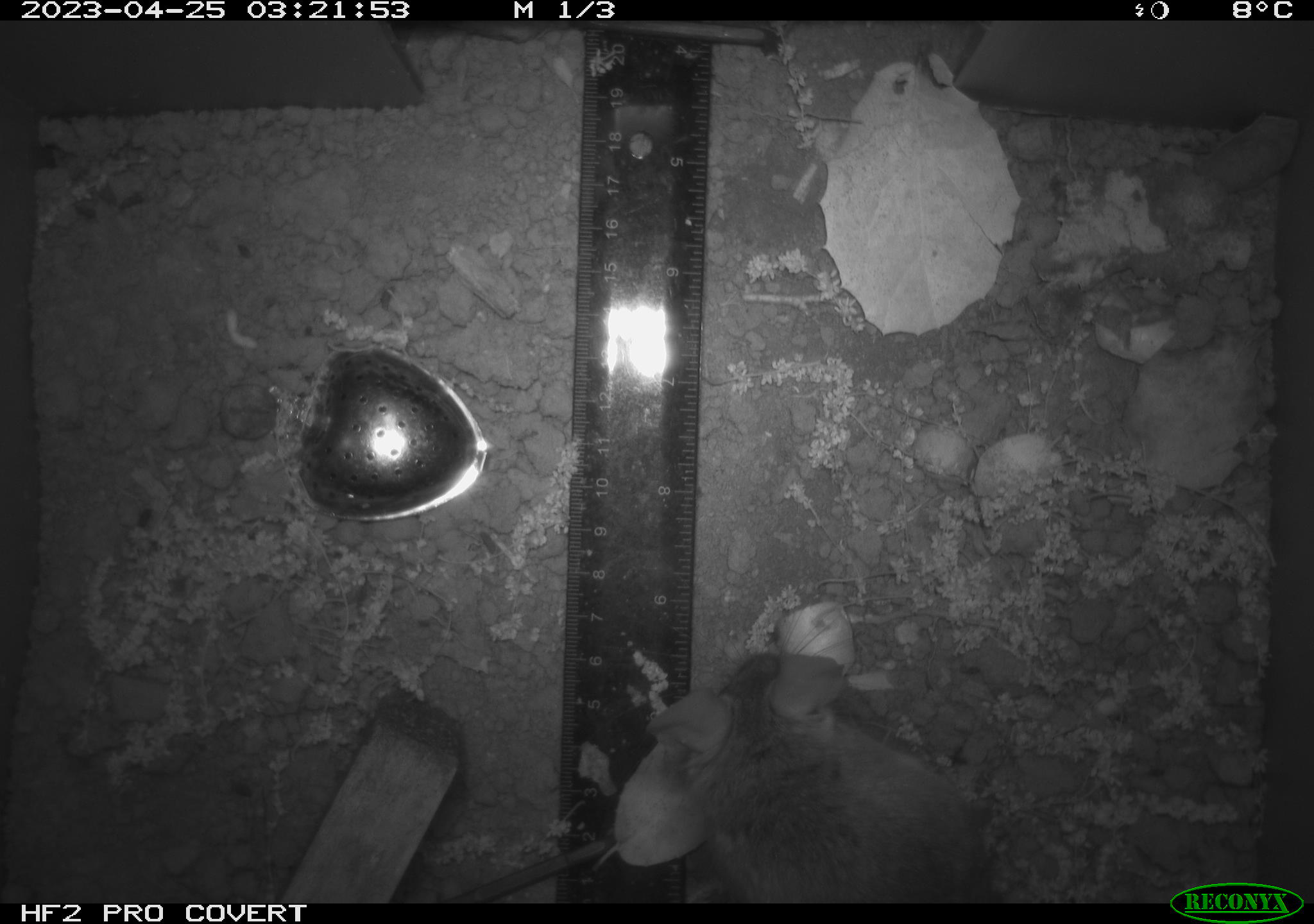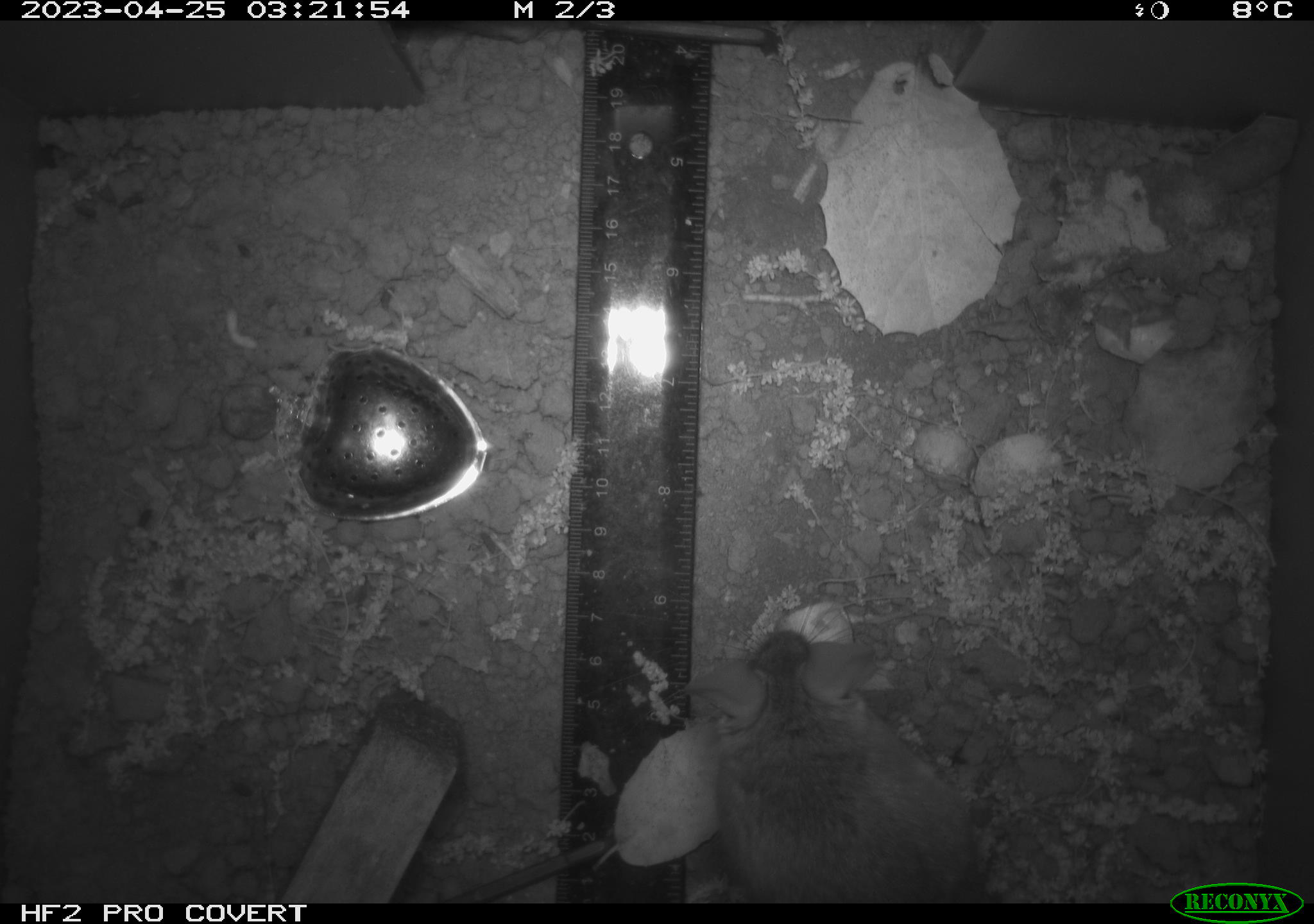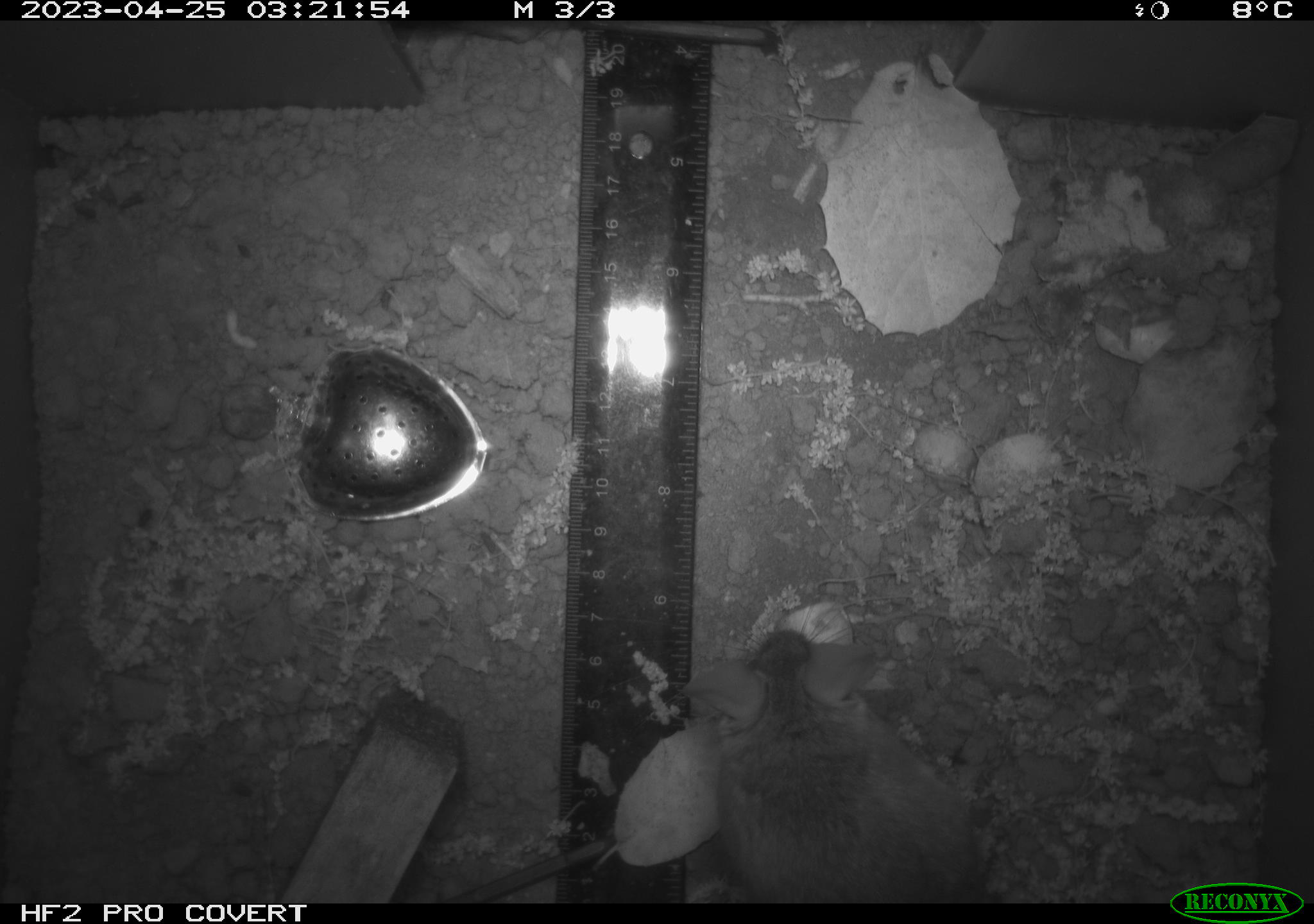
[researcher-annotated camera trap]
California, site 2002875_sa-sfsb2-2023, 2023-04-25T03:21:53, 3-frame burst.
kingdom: Animalia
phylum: Chordata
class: Mammalia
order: Rodentia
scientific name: Rodentia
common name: mouse species